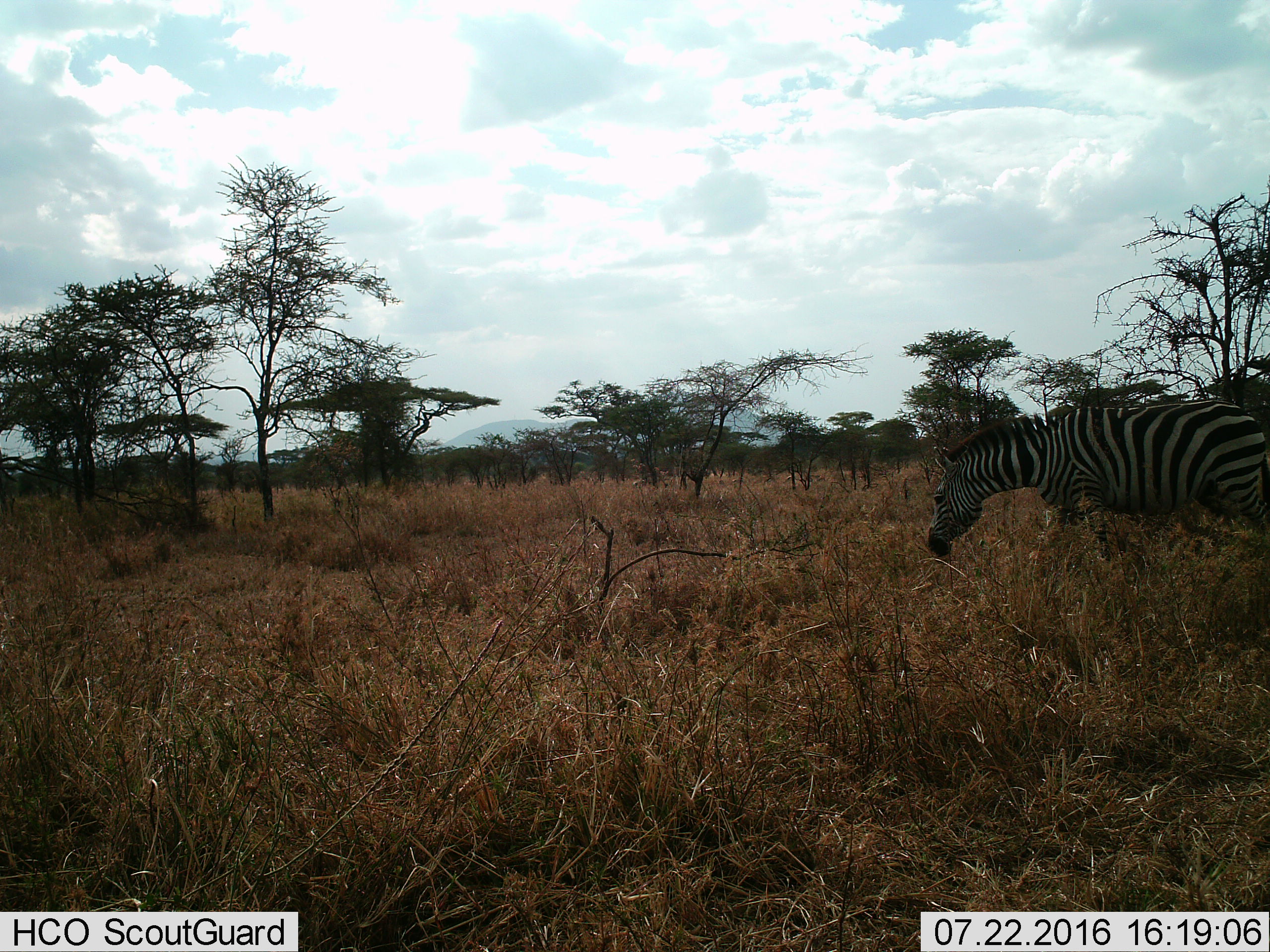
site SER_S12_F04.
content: unidentified animal